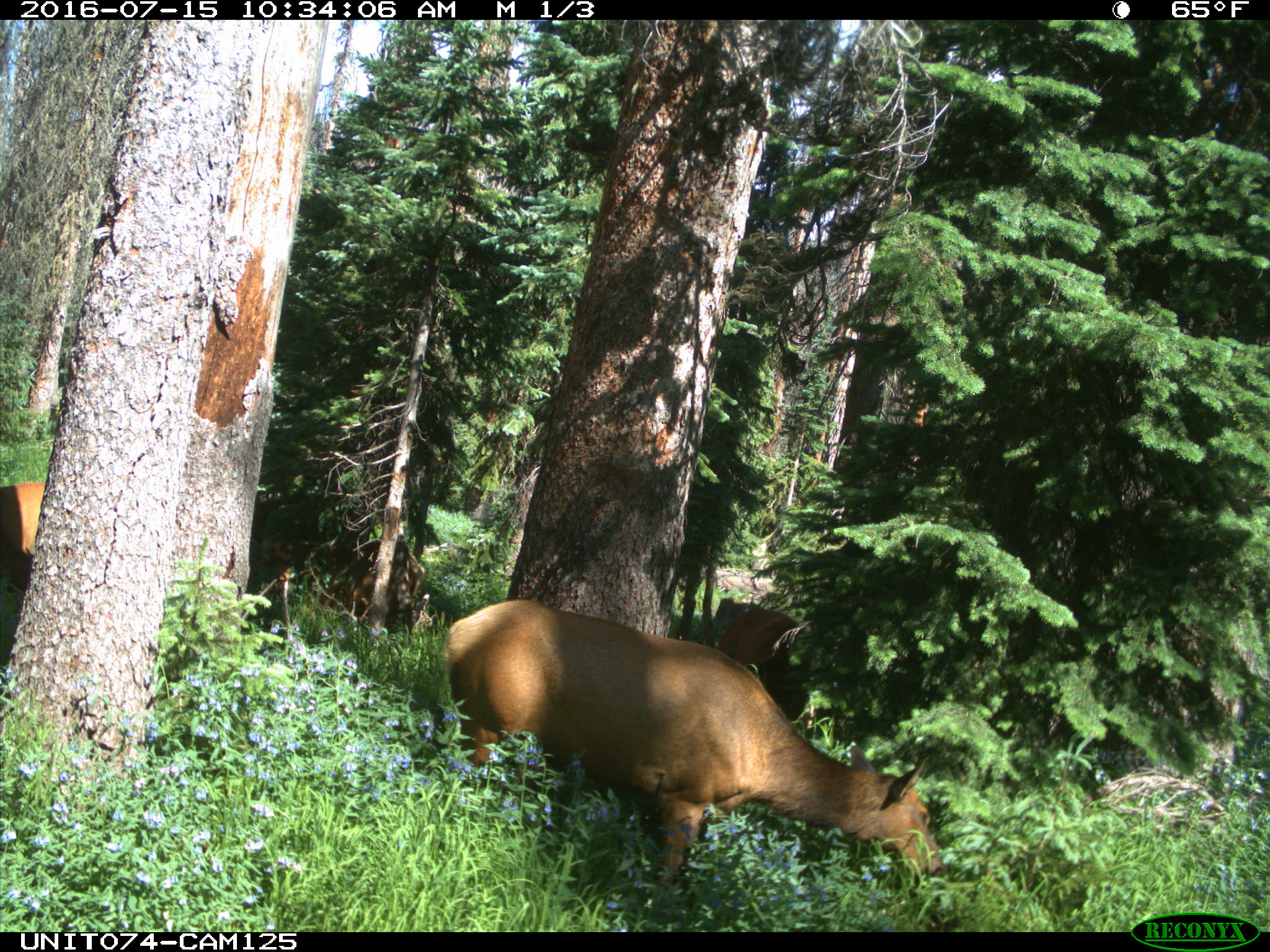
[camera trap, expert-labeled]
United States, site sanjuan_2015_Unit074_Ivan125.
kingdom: Animalia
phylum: Chordata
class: Mammalia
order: Artiodactyla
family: Cervidae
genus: Cervus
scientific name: Cervus elaphus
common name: red deer